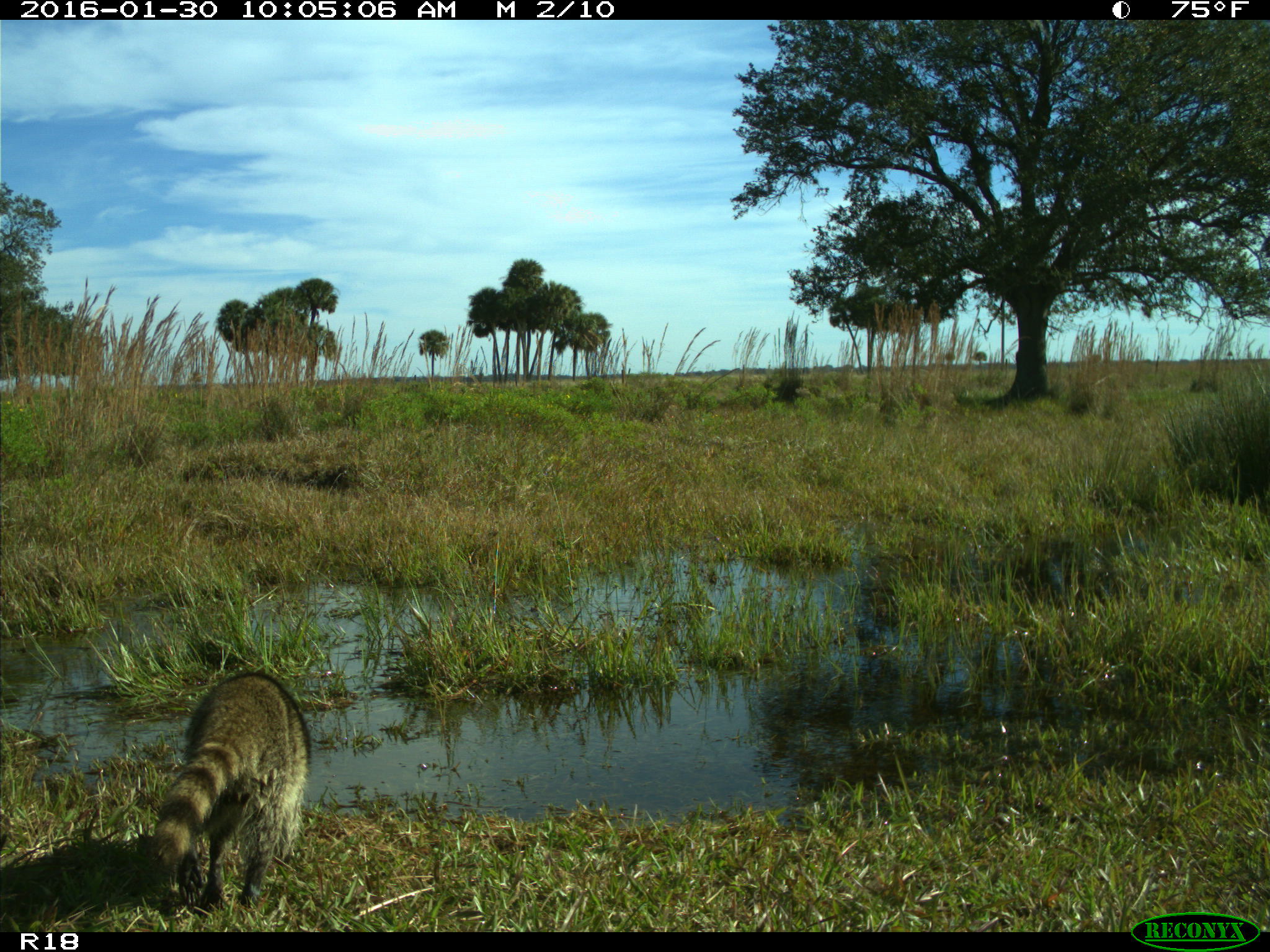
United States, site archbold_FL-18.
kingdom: Animalia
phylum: Chordata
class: Mammalia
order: Carnivora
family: Procyonidae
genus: Procyon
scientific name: Procyon lotor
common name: common raccoon